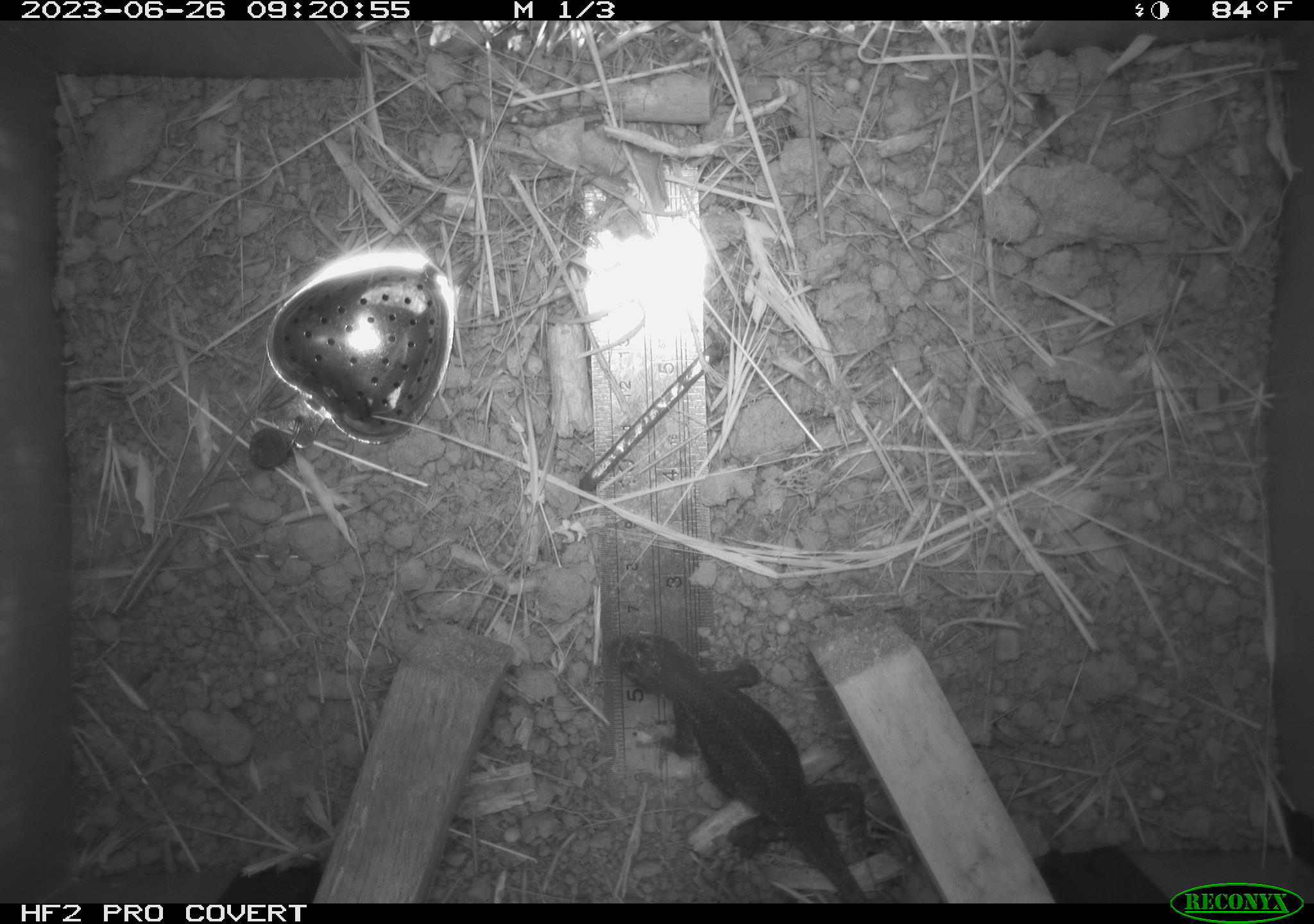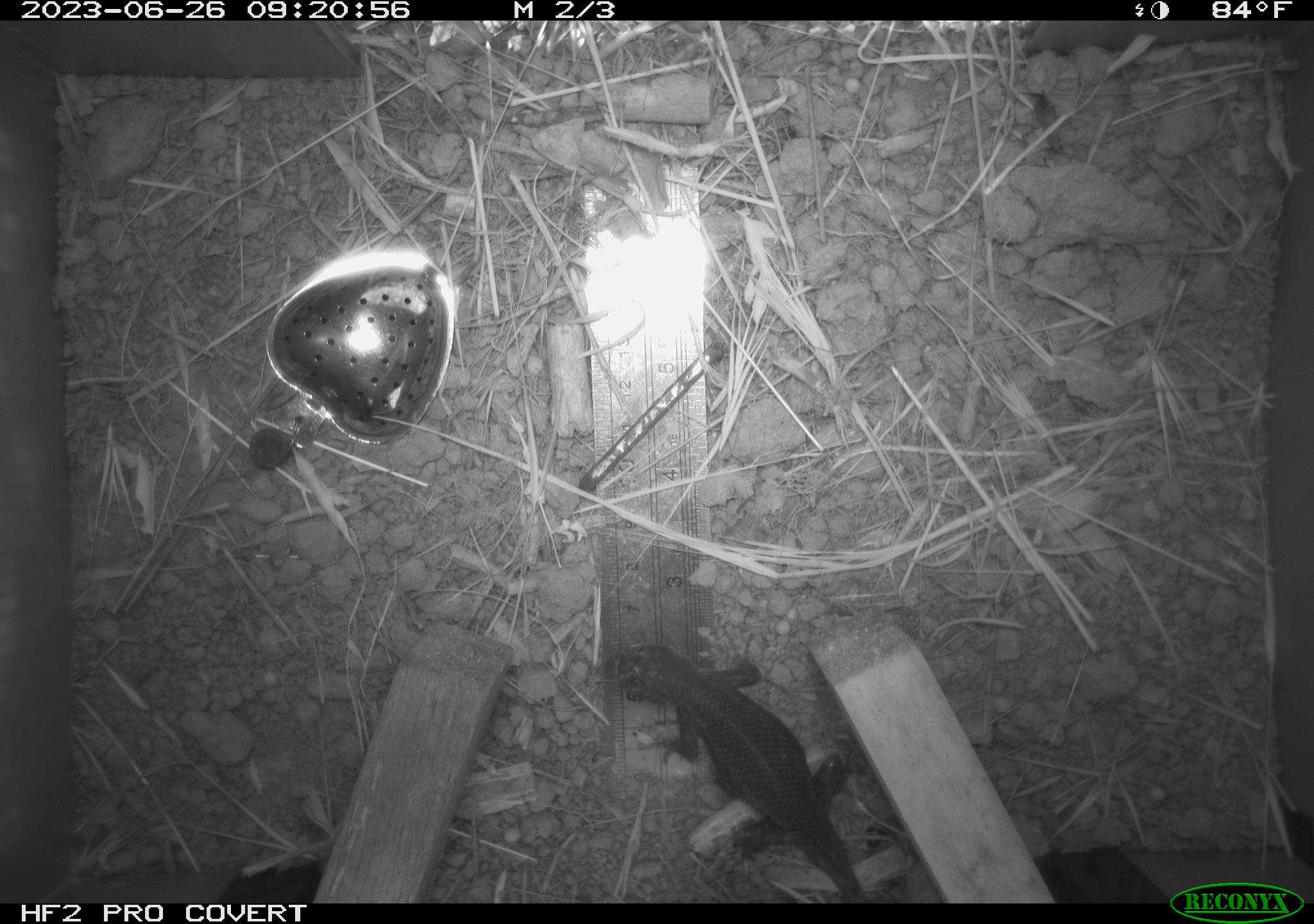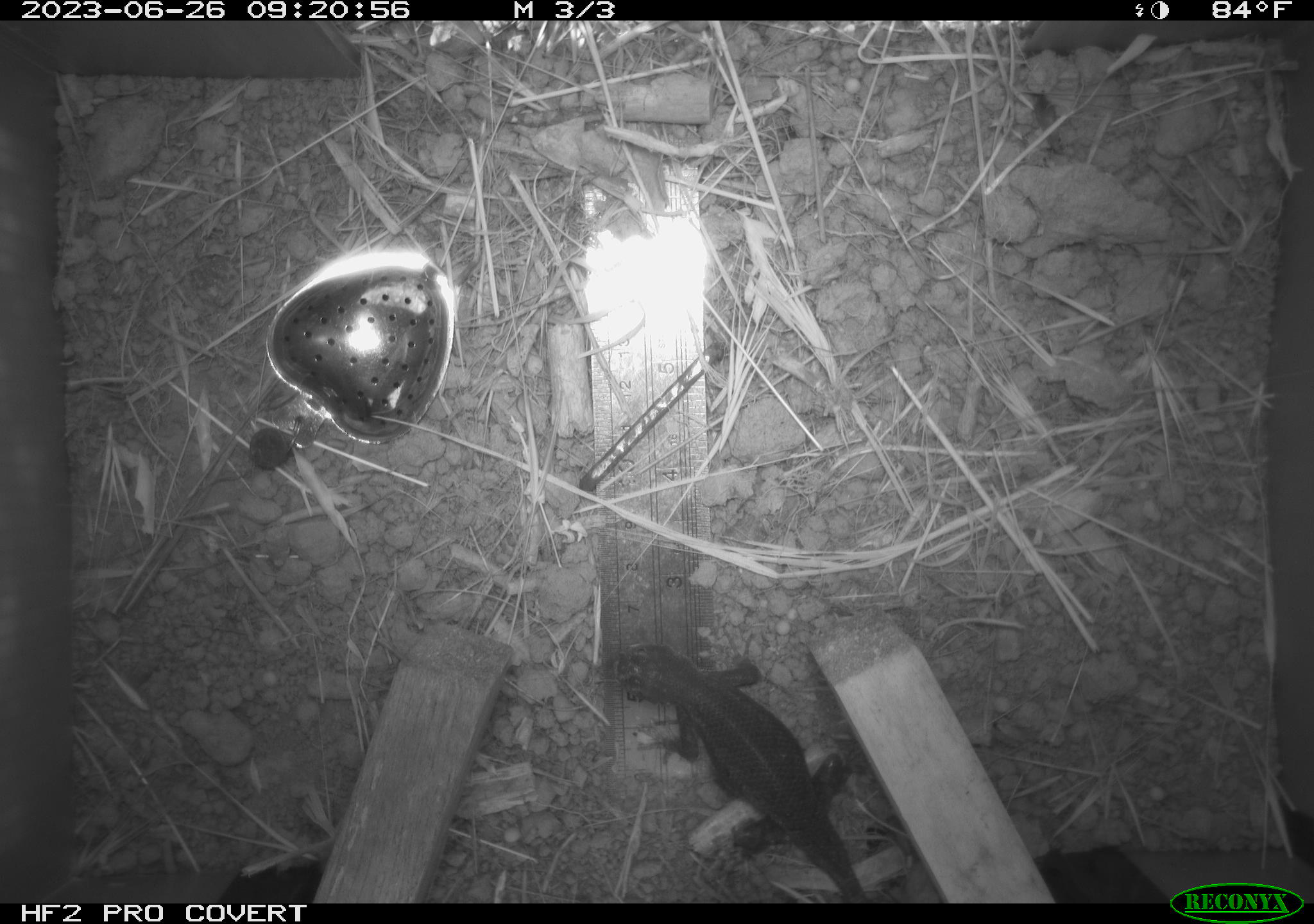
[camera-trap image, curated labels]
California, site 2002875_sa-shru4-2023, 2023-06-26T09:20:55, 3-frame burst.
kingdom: Animalia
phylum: Chordata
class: Reptilia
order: Squamata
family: Phrynosomatidae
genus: Sceloporus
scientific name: Sceloporus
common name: spiny lizards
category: sceloporus species